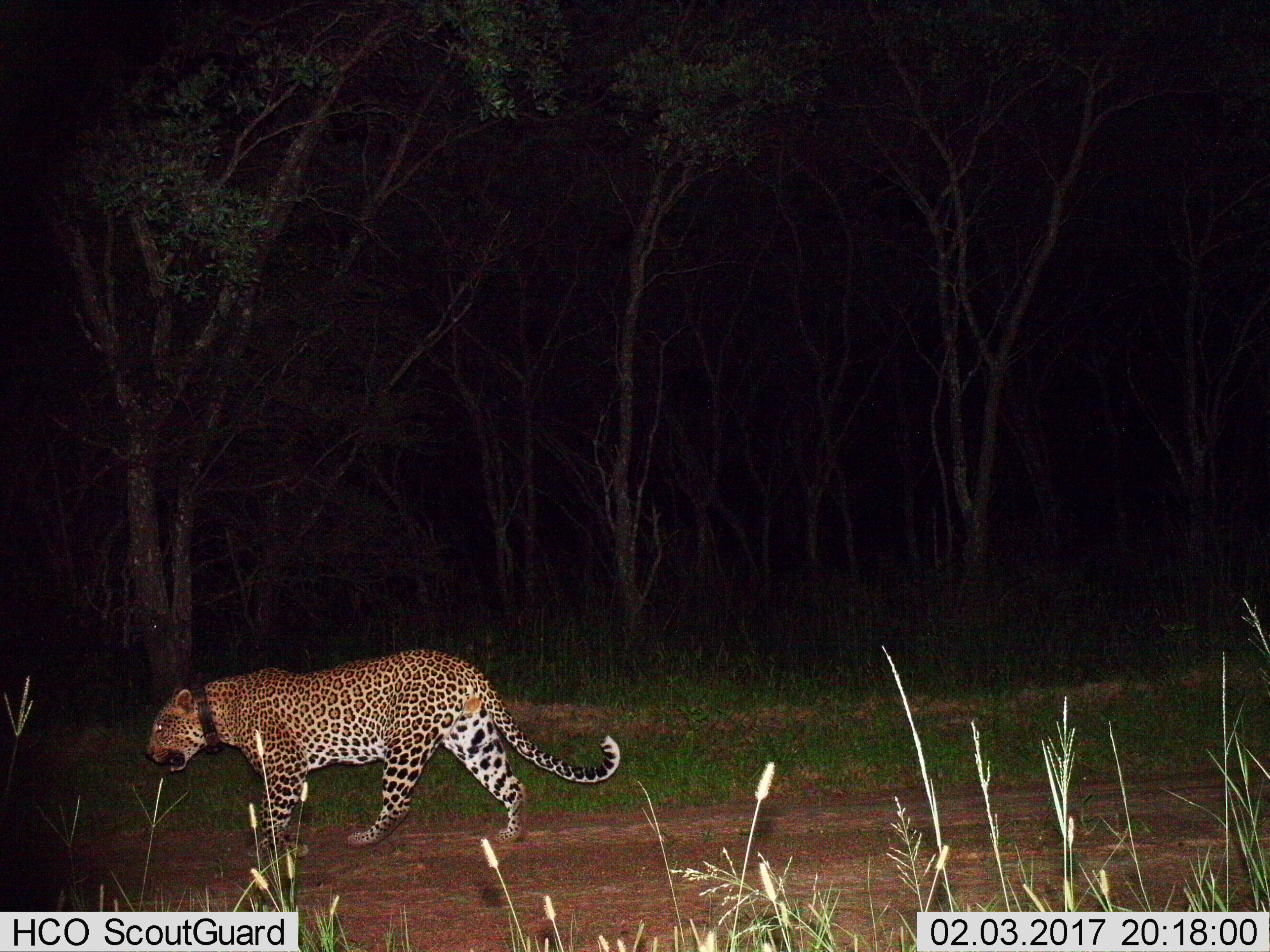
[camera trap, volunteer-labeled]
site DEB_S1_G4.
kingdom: Animalia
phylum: Chordata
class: Mammalia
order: Carnivora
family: Felidae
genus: Panthera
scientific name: Panthera pardus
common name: leopard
Leopard (Panthera pardus), count 1. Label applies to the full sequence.